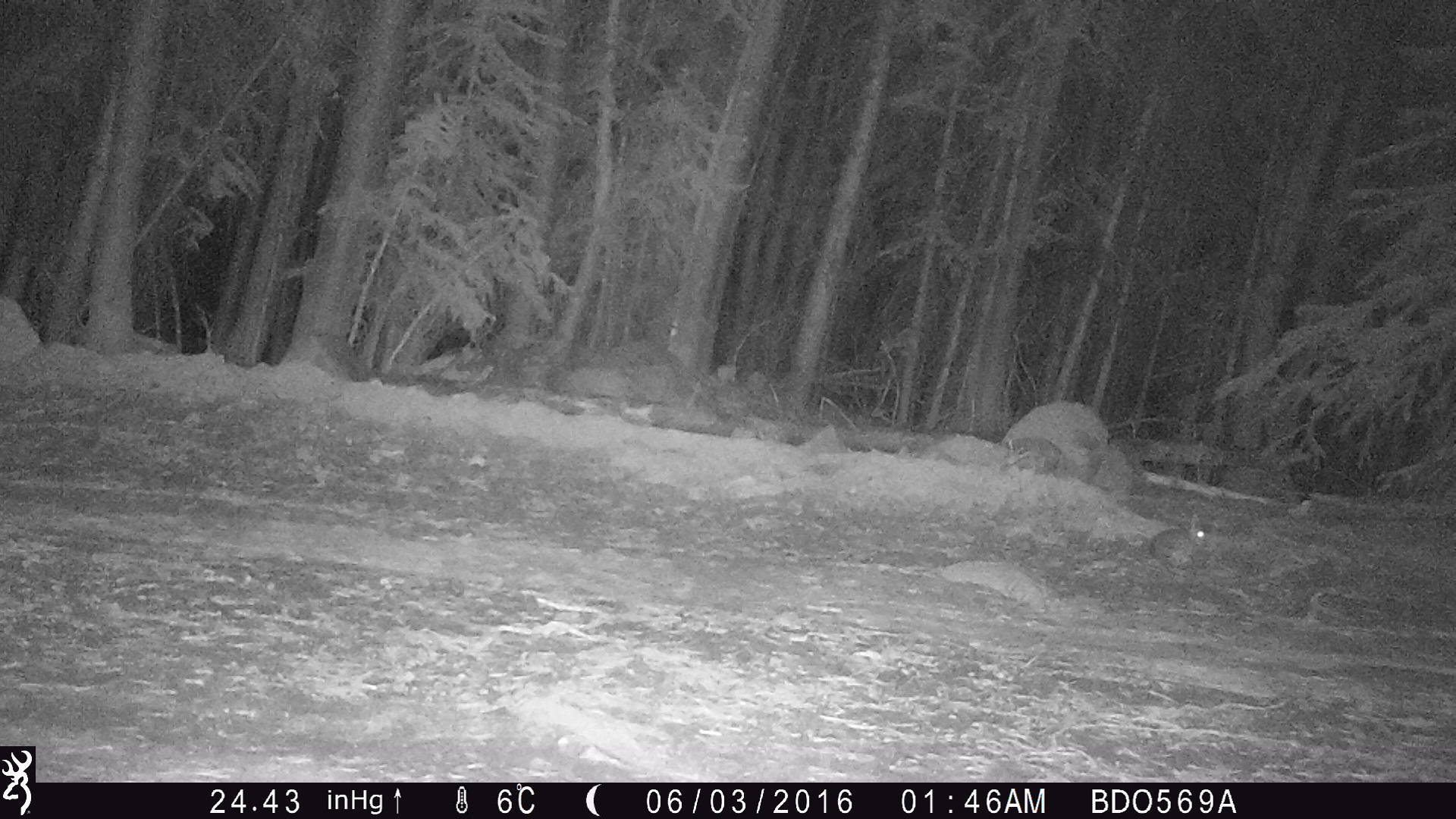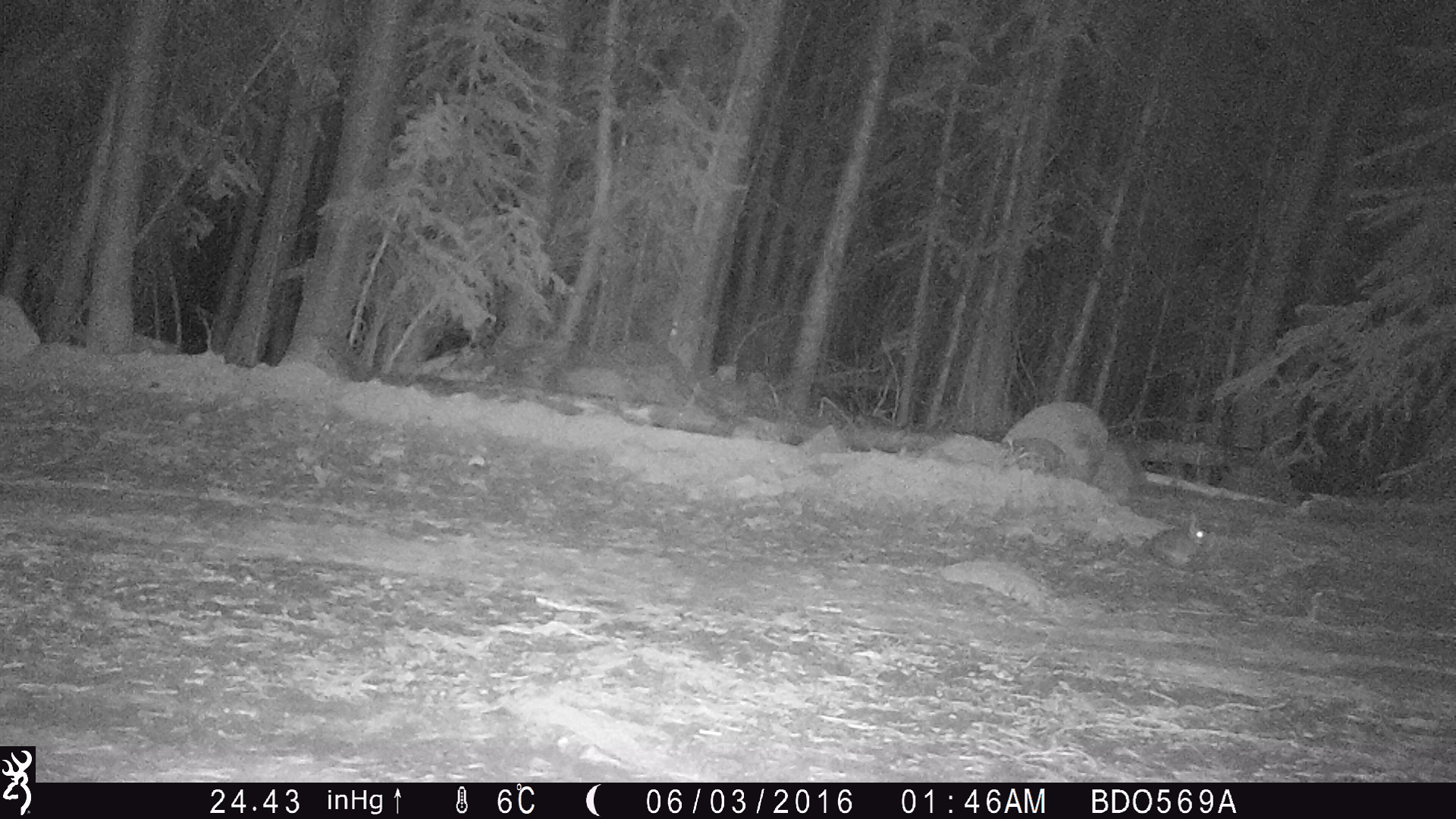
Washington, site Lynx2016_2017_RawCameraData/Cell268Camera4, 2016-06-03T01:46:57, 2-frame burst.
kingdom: Animalia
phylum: Chordata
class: Mammalia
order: Lagomorpha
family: Leporidae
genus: Lepus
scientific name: Lepus americanus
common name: snowshoe hare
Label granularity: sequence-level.